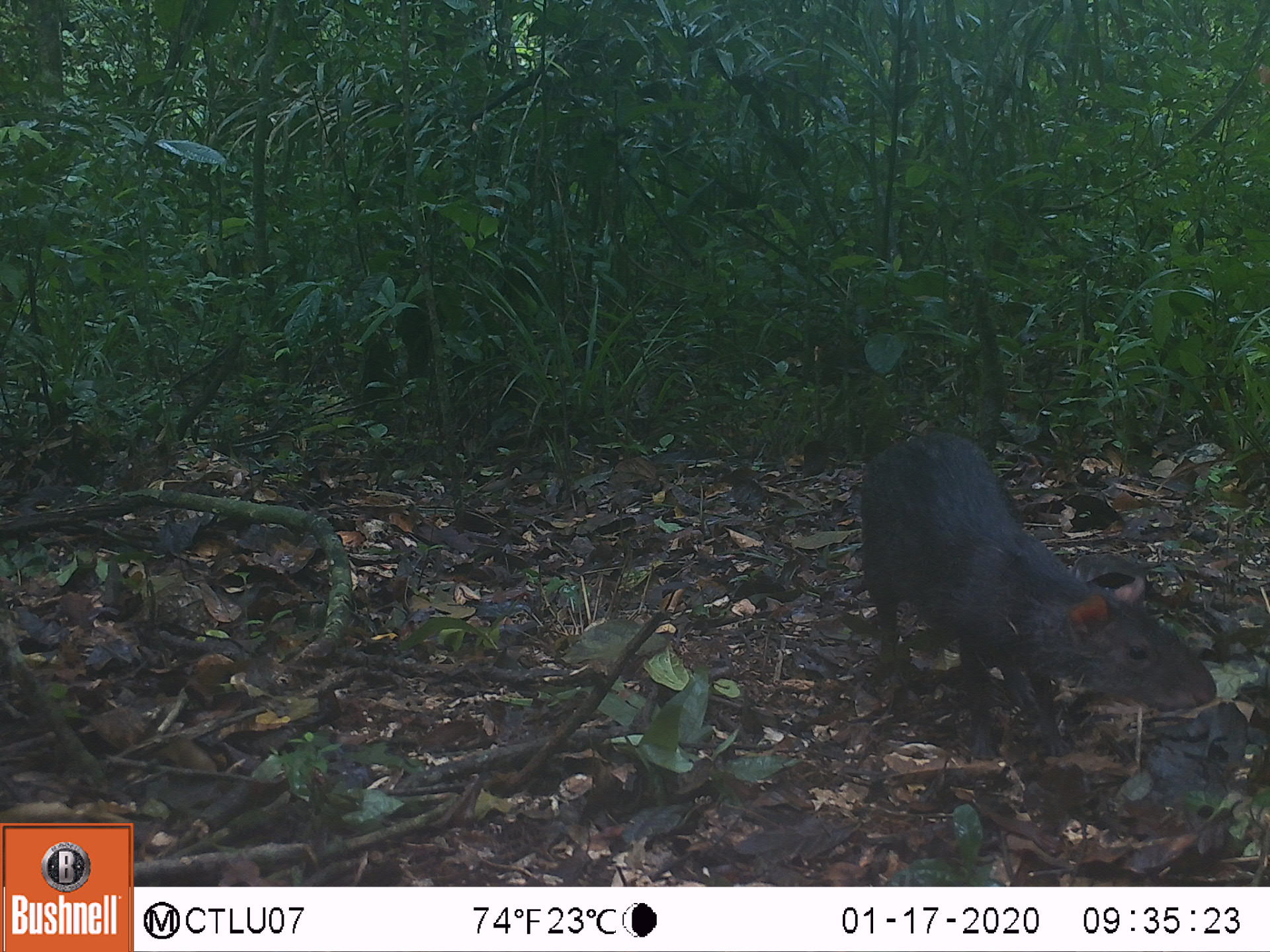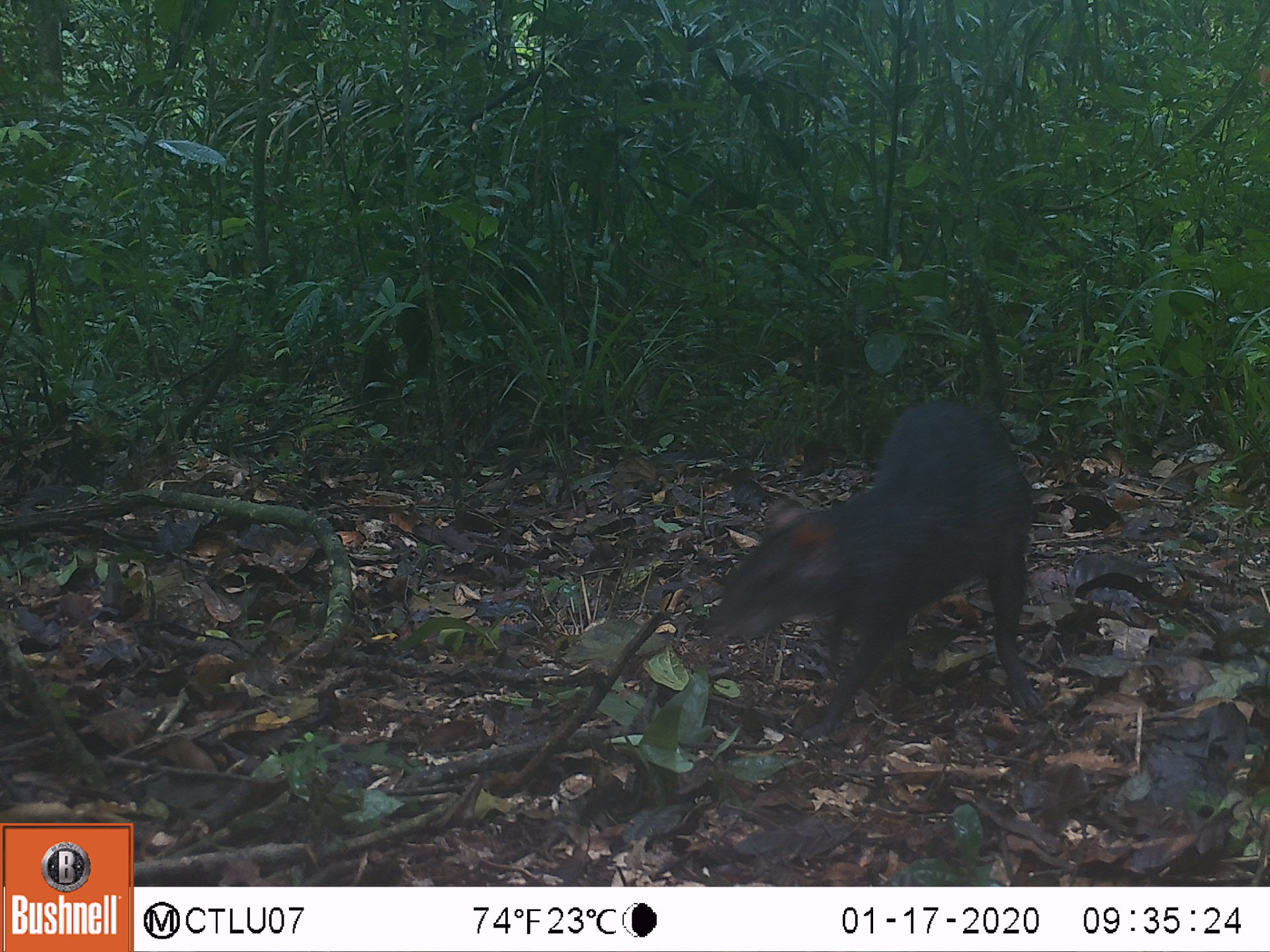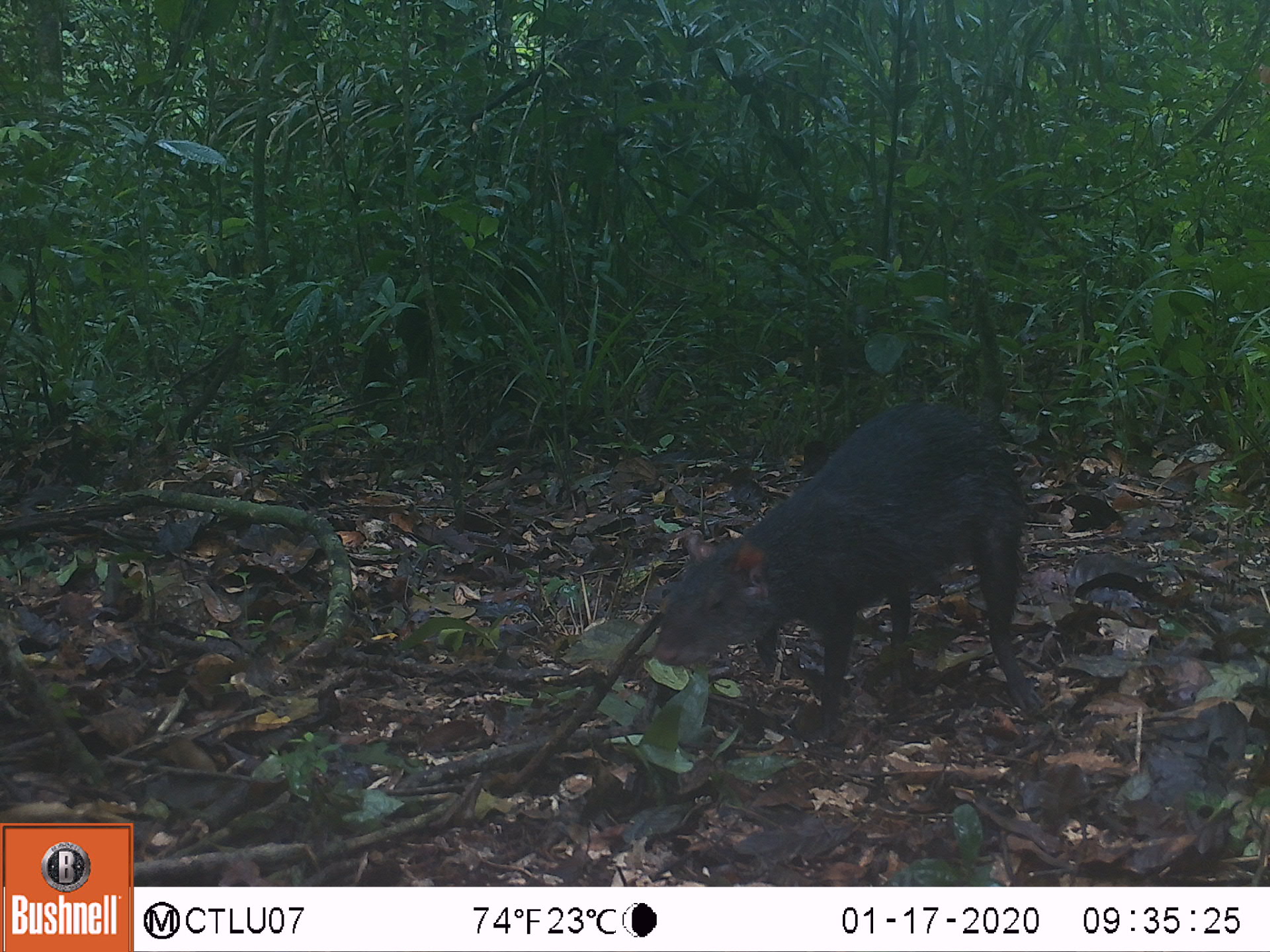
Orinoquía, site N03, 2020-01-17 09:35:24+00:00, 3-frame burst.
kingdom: Animalia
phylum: Chordata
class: Mammalia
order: Rodentia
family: Dasyproctidae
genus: Dasyprocta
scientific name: Dasyprocta fuliginosa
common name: black agouti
Black agouti (Dasyprocta fuliginosa).